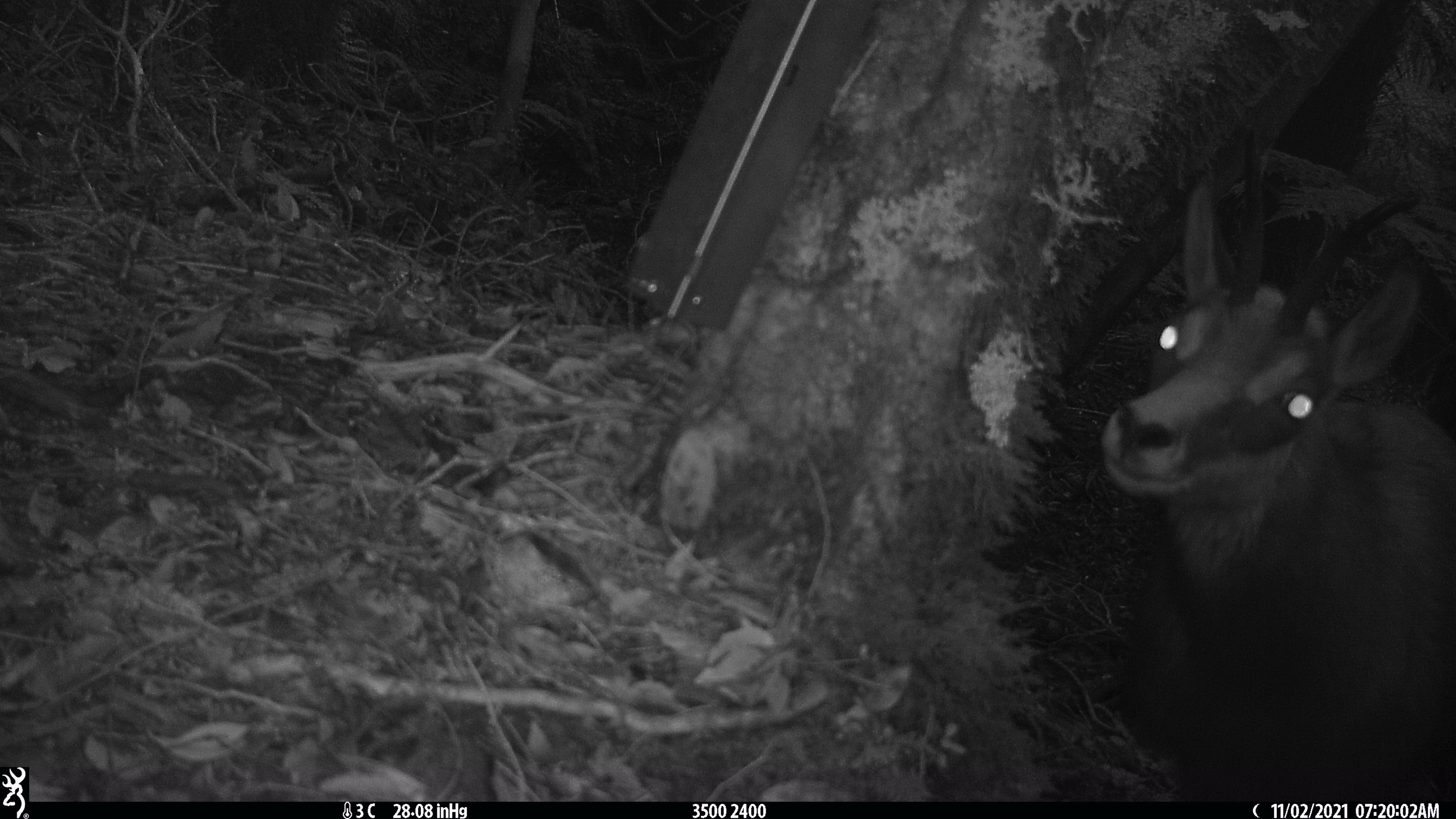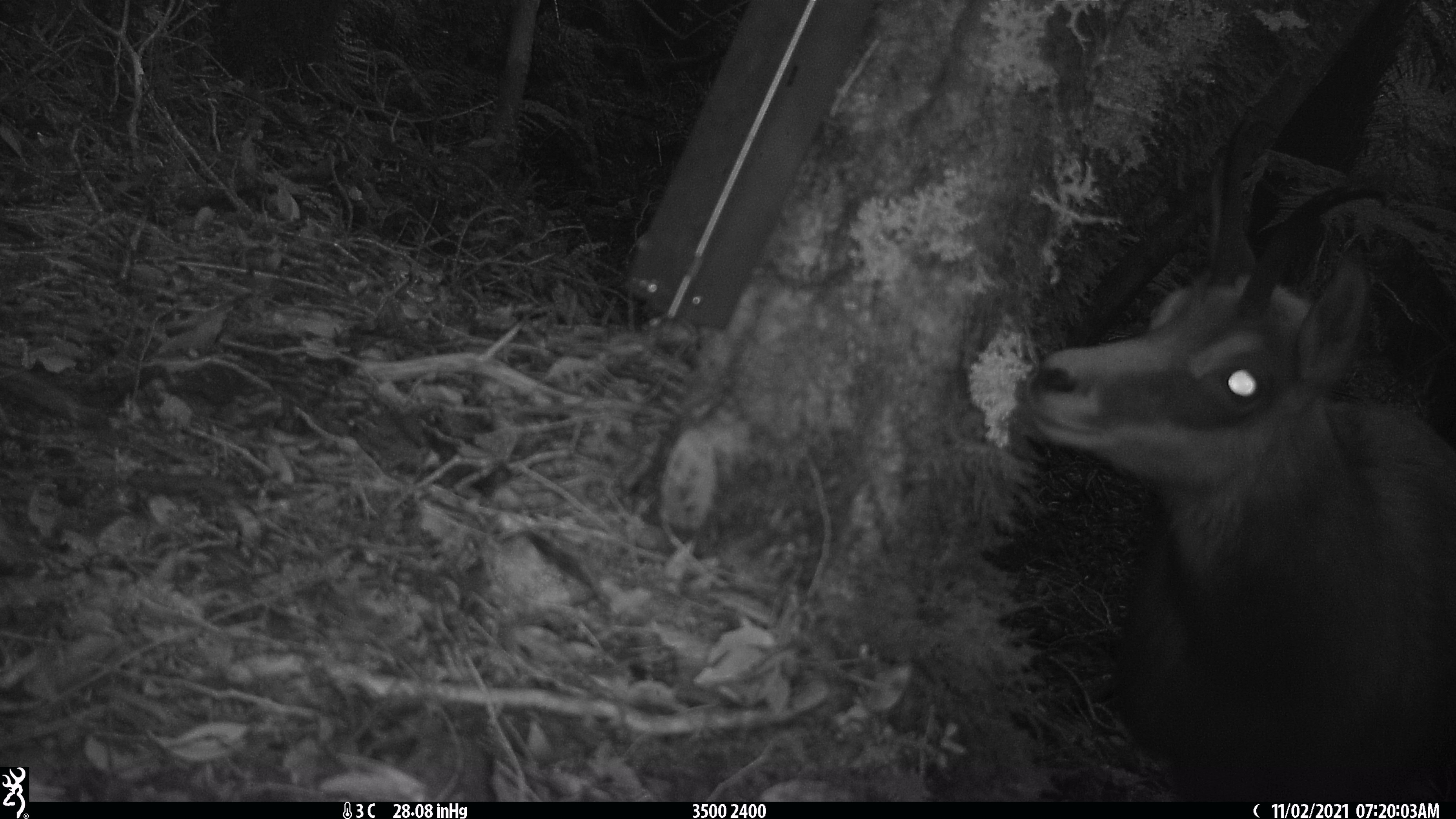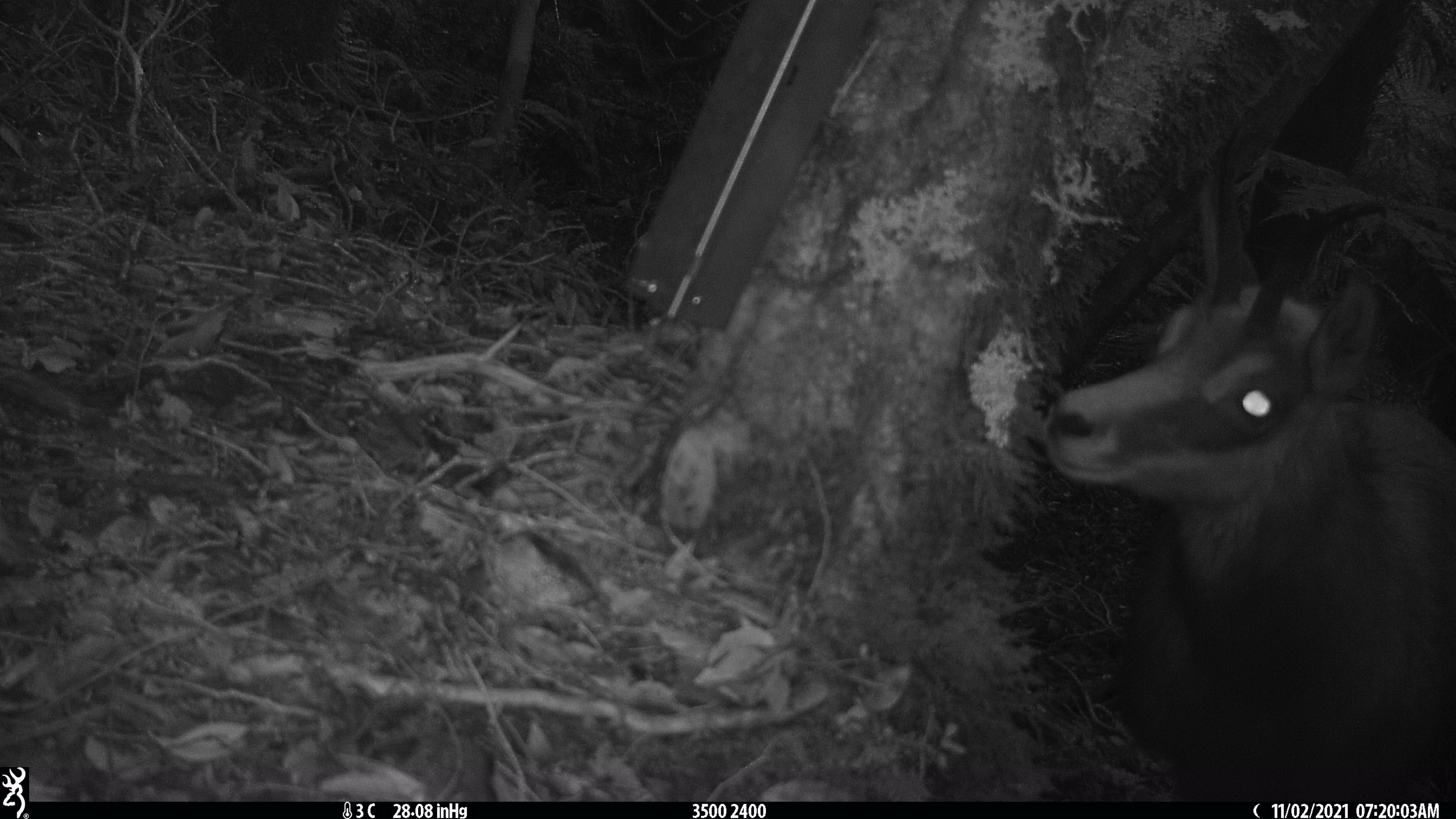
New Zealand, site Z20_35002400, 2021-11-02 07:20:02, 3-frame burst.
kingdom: Animalia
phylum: Chordata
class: Mammalia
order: Artiodactyla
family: Bovidae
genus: Rupicapra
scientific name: Rupicapra rupicapra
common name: alpine chamois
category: chamois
Chamois (alpine chamois) (Rupicapra rupicapra).